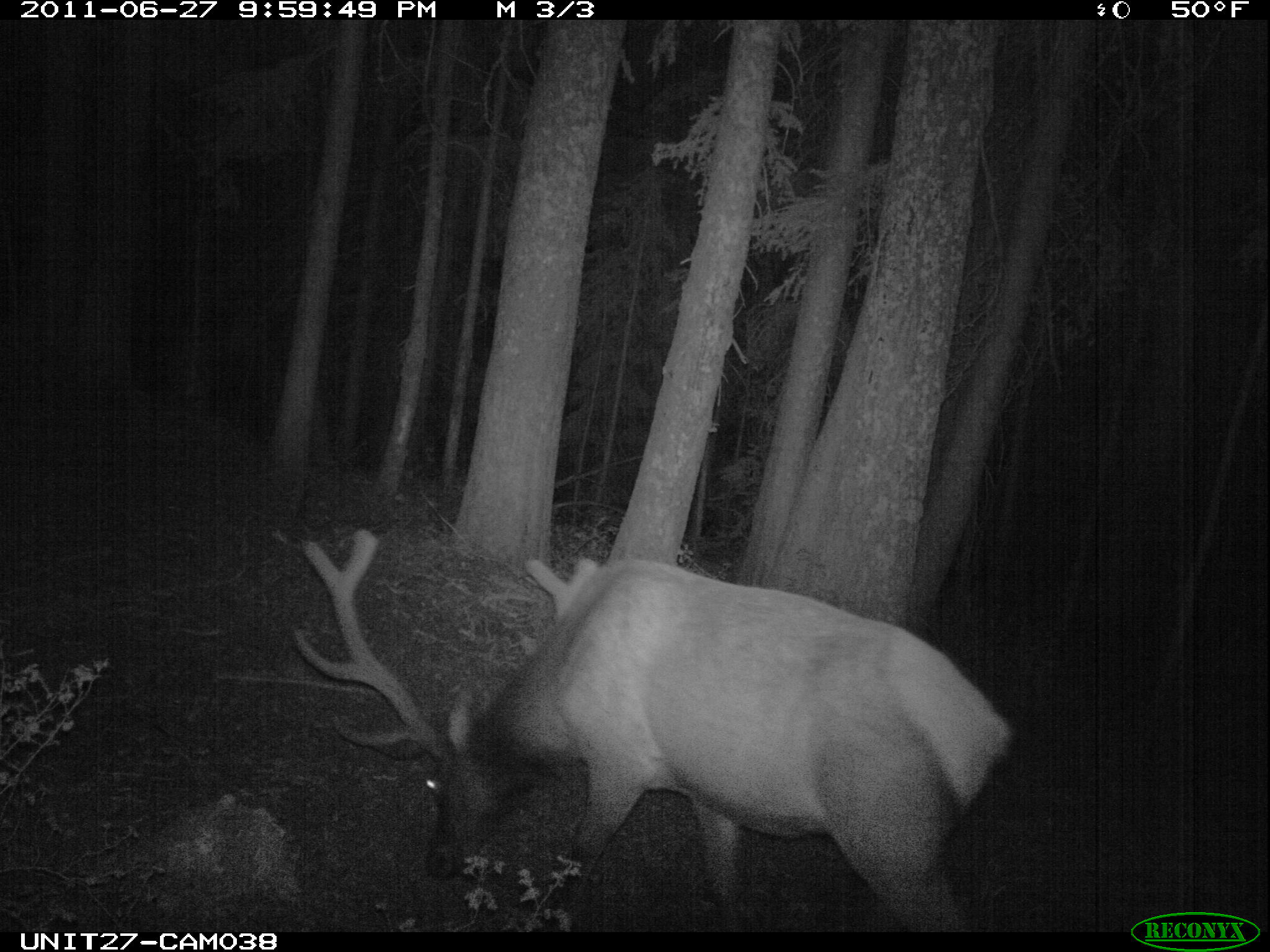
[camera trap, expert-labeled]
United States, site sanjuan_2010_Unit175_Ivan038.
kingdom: Animalia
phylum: Chordata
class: Mammalia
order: Artiodactyla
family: Cervidae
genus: Cervus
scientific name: Cervus elaphus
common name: red deer